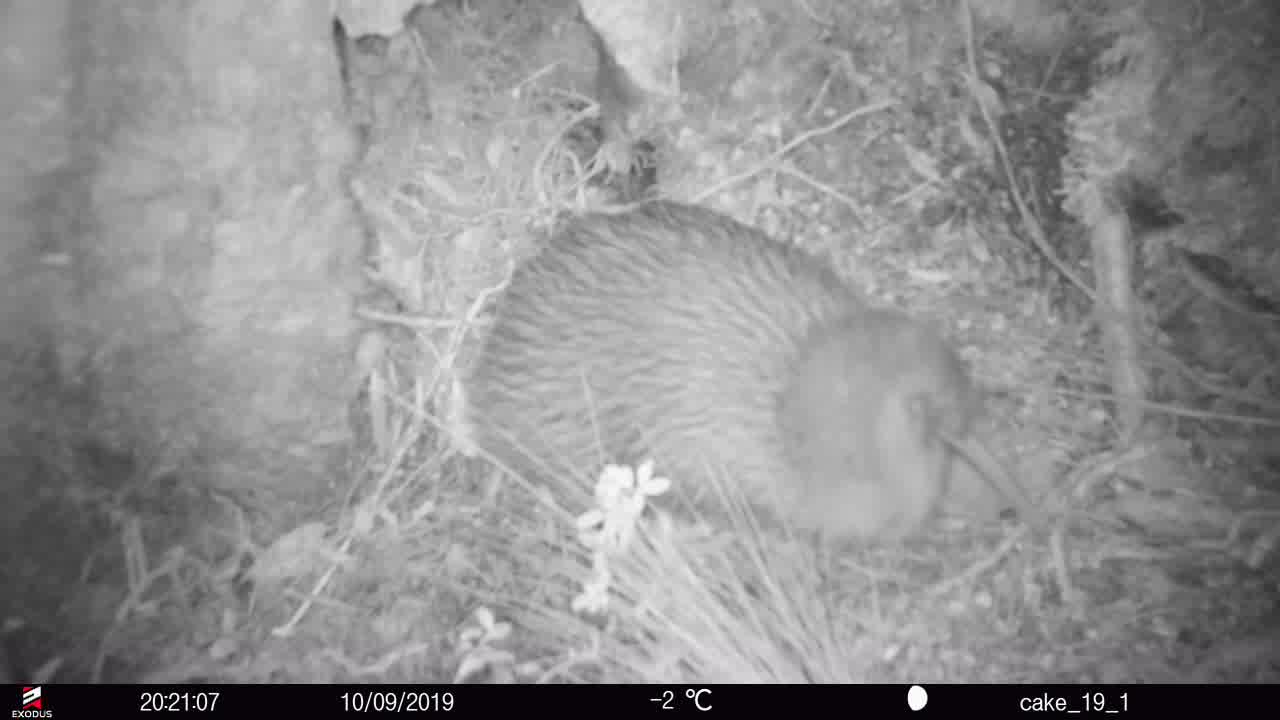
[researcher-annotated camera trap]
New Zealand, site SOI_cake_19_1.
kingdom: Animalia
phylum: Chordata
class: Aves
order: Apterygiformes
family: Apterygidae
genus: Apteryx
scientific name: Apteryx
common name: kiwi